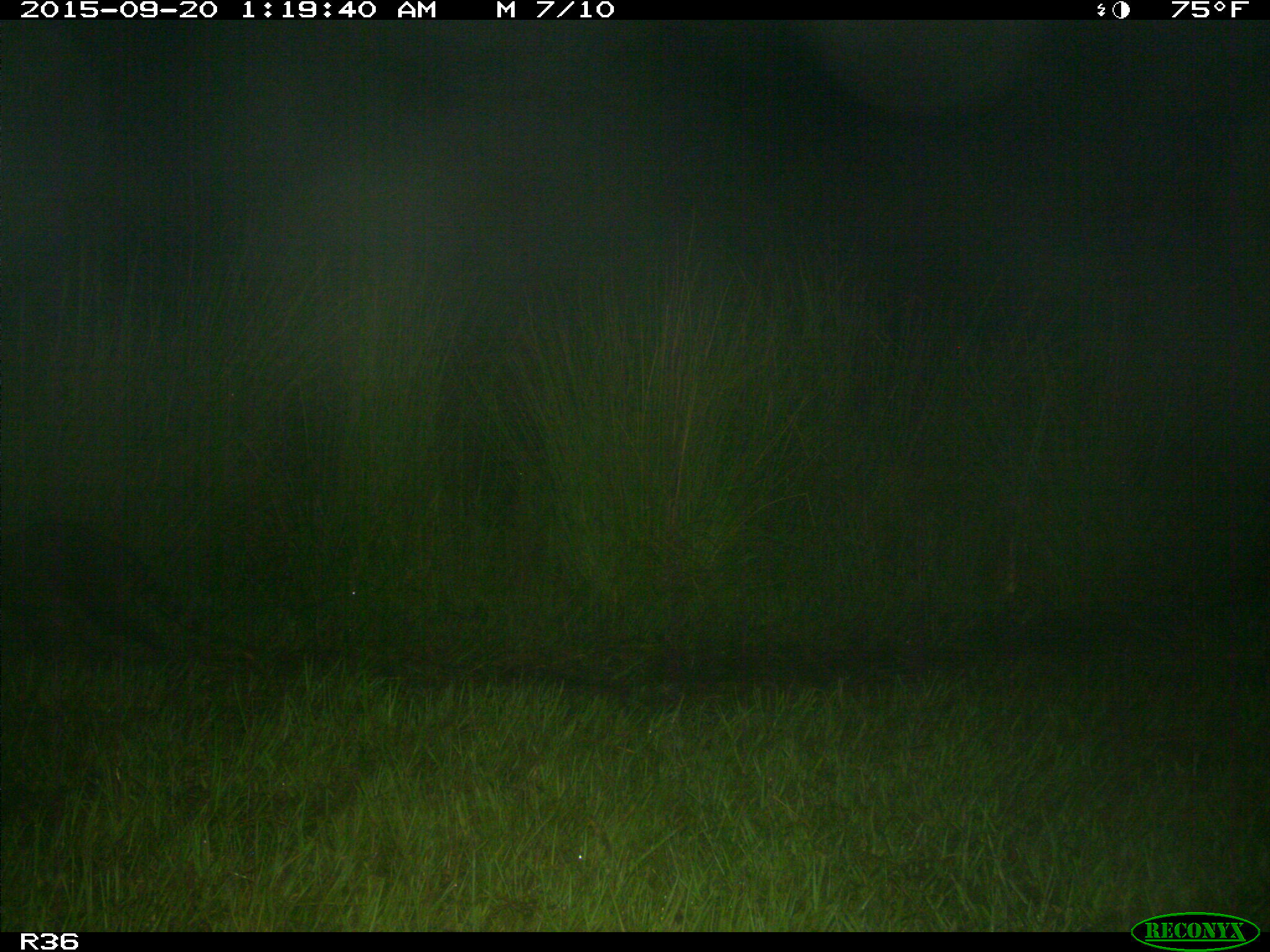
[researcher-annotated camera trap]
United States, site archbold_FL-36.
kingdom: Animalia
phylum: Chordata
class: Mammalia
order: Carnivora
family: Procyonidae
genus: Procyon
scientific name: Procyon lotor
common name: common raccoon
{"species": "Procyon lotor (common raccoon)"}